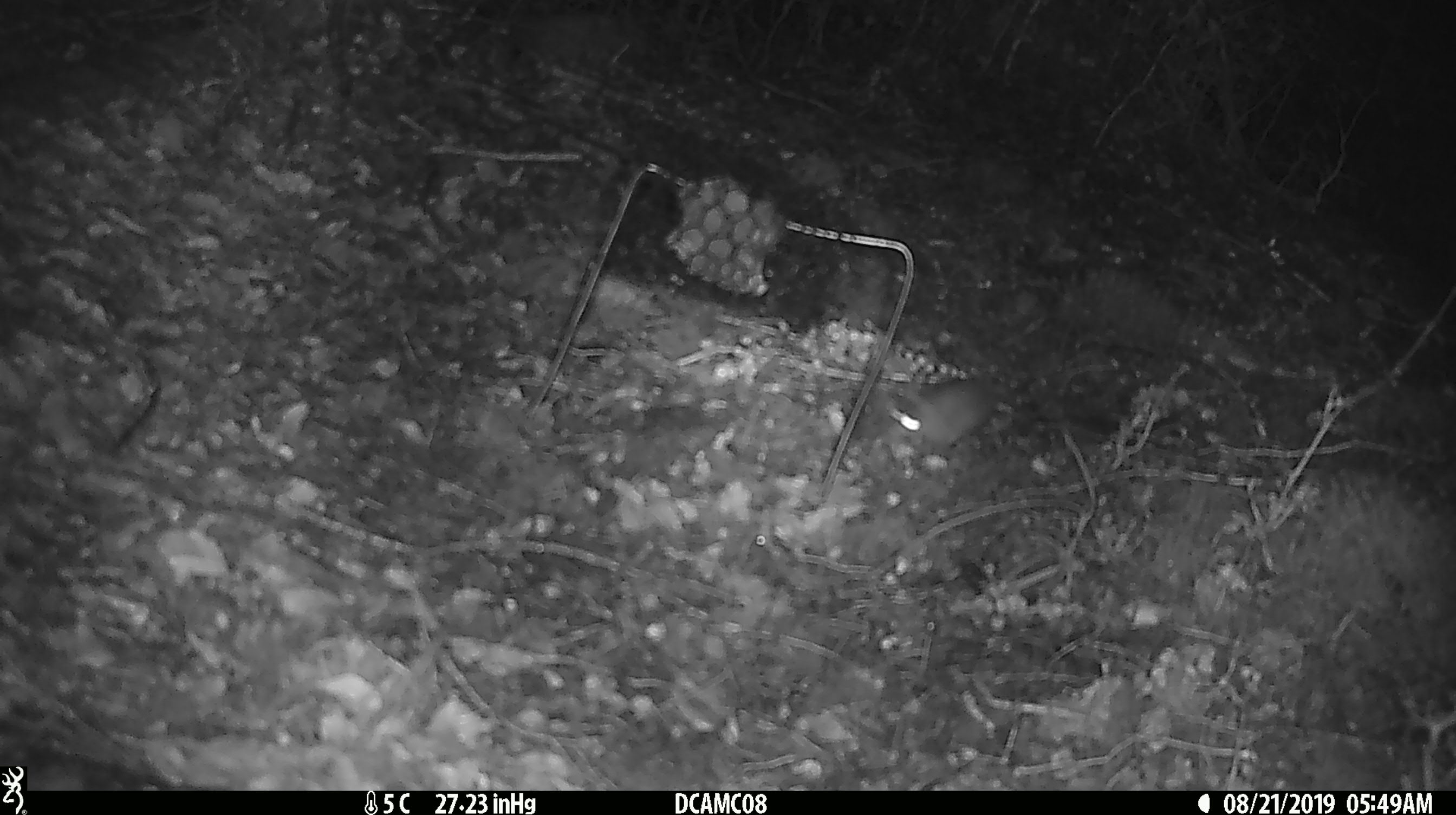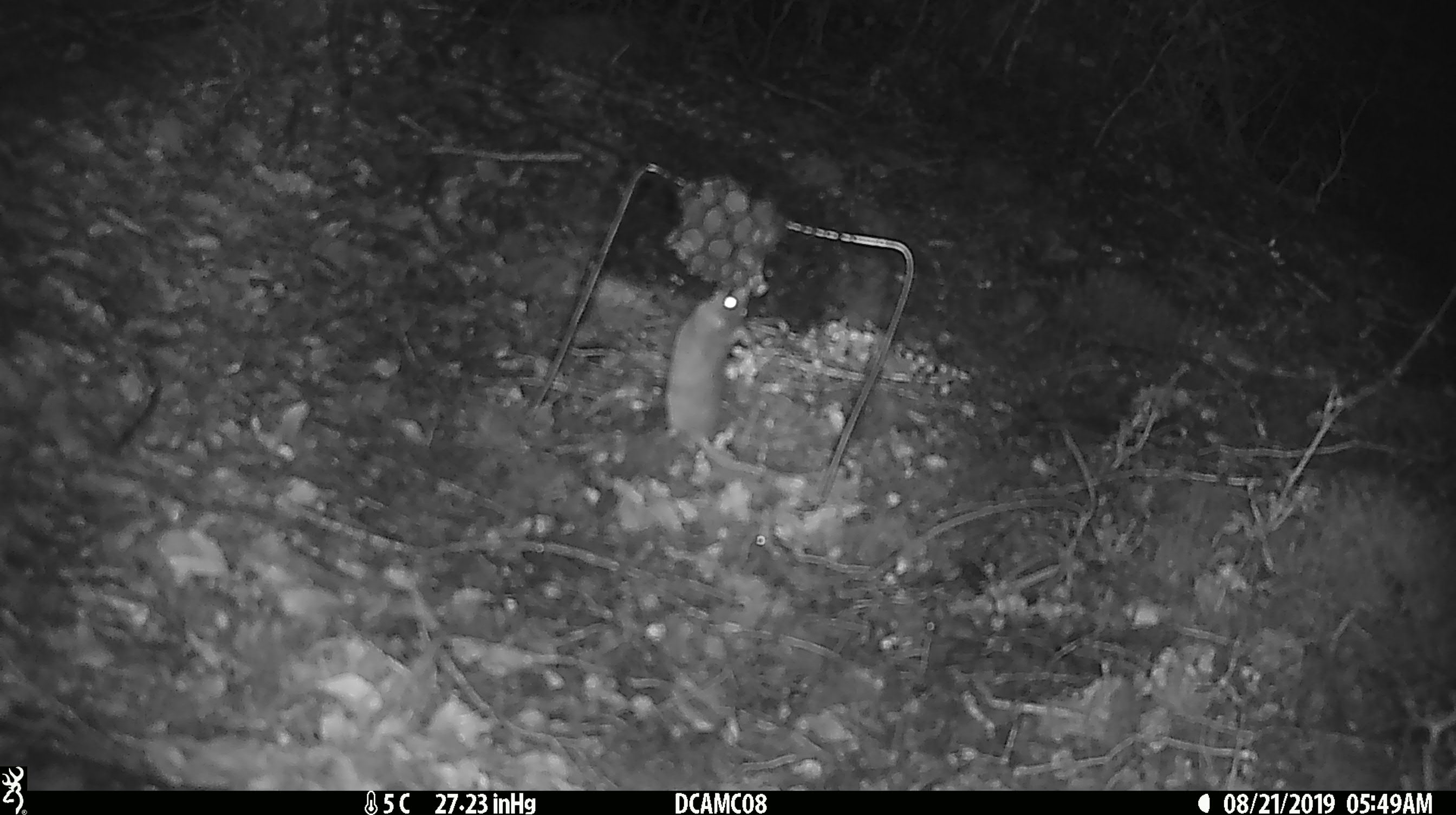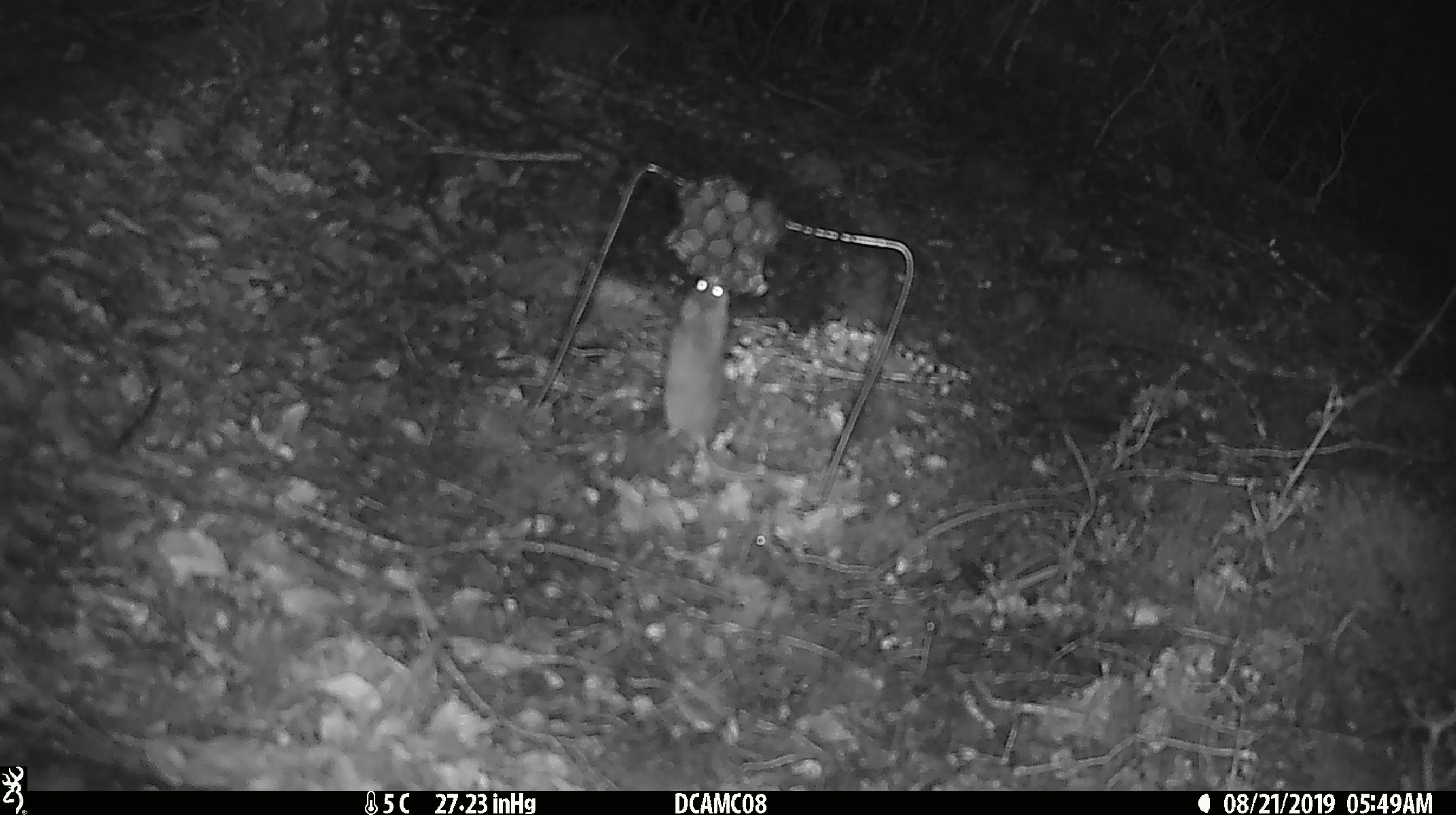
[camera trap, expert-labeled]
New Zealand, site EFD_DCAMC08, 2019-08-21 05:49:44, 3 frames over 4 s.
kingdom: Animalia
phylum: Chordata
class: Mammalia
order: Rodentia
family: Muridae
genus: Mus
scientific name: Mus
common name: mouse